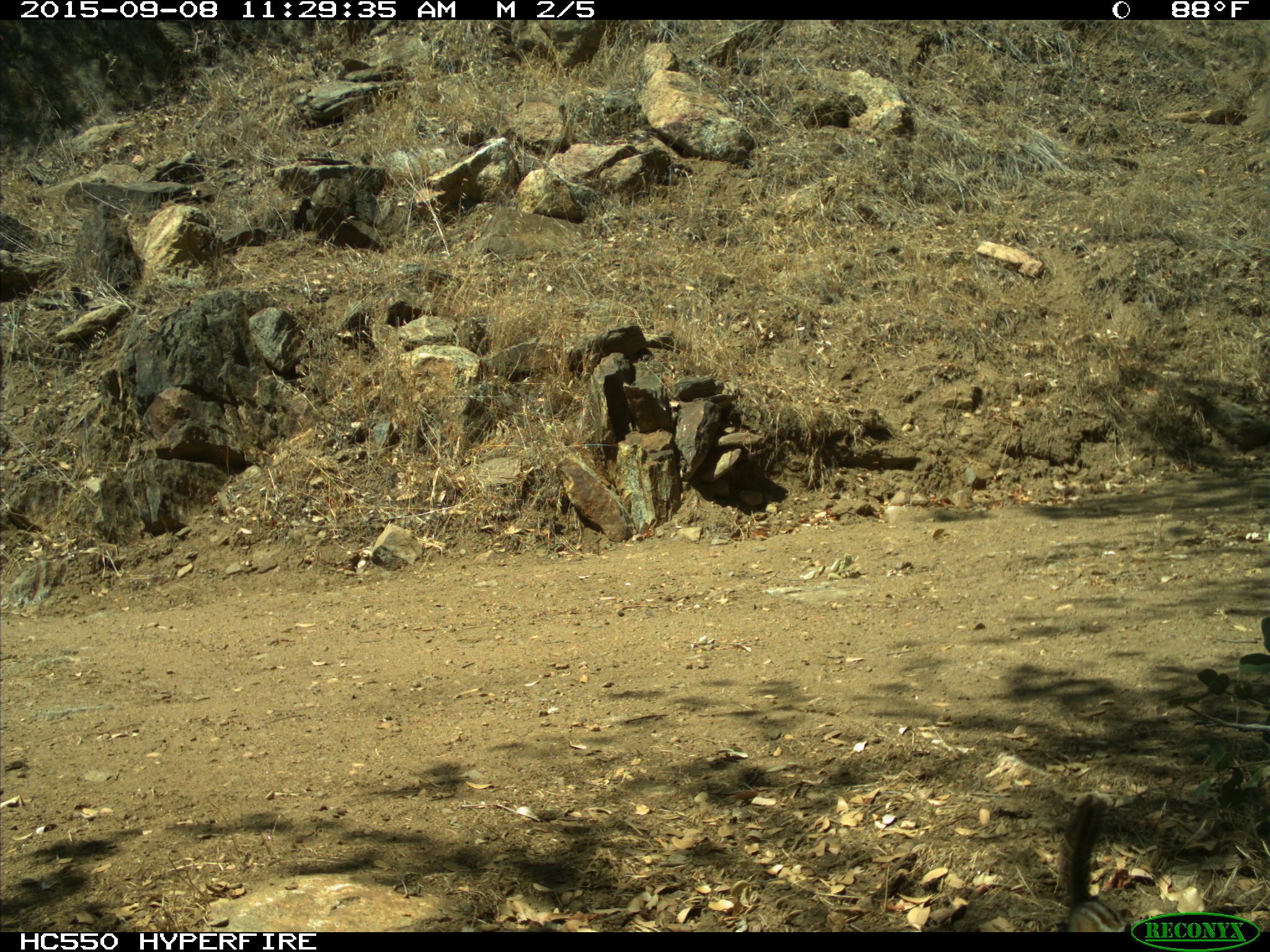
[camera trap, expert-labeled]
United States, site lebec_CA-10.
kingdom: Animalia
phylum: Chordata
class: Mammalia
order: Rodentia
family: Sciuridae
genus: Tamias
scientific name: Tamias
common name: chipmunk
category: unidentified chipmunk